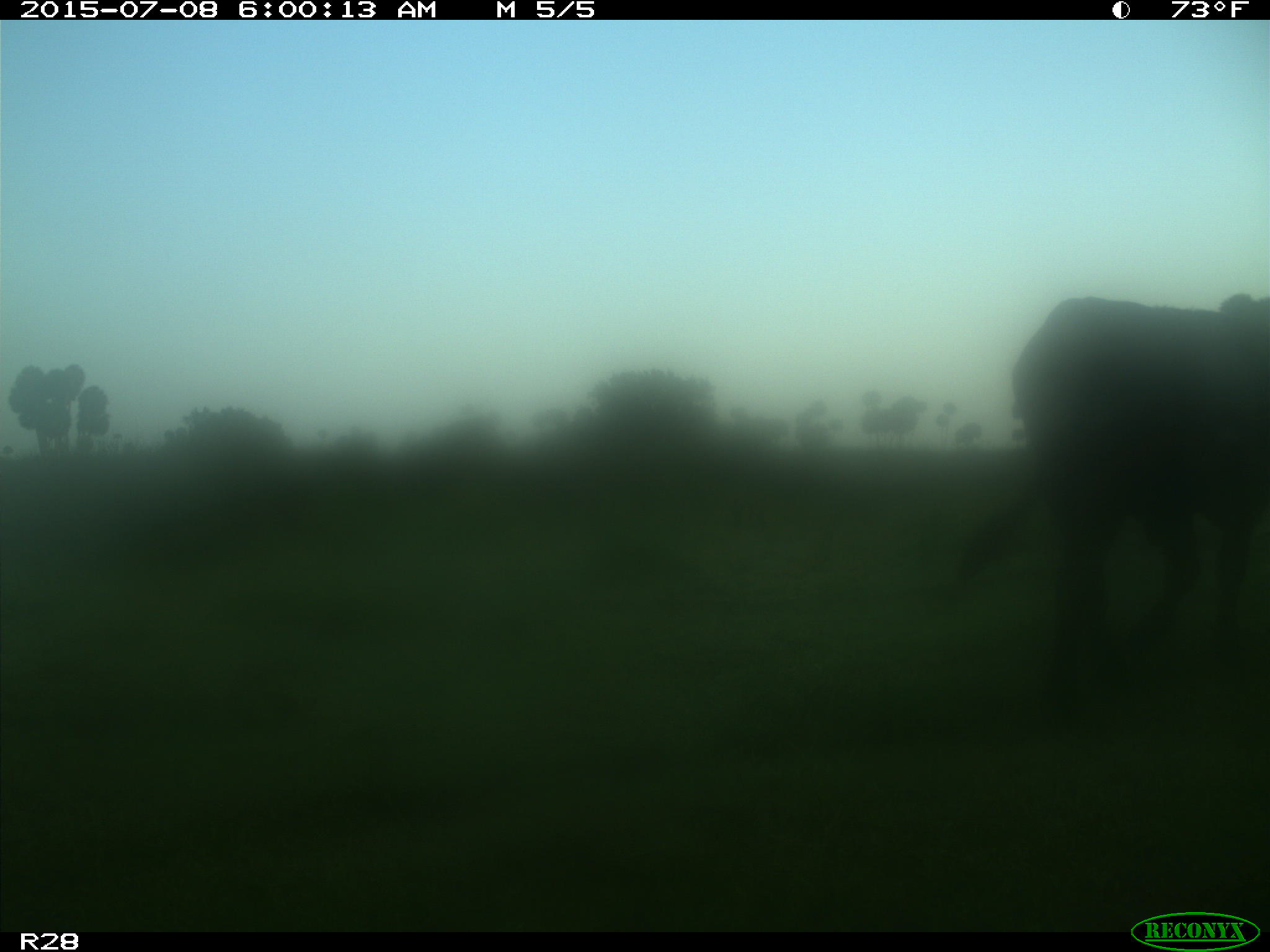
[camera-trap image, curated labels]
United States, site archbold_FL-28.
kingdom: Animalia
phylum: Chordata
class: Mammalia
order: Artiodactyla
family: Bovidae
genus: Bos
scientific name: Bos taurus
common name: domestic cow